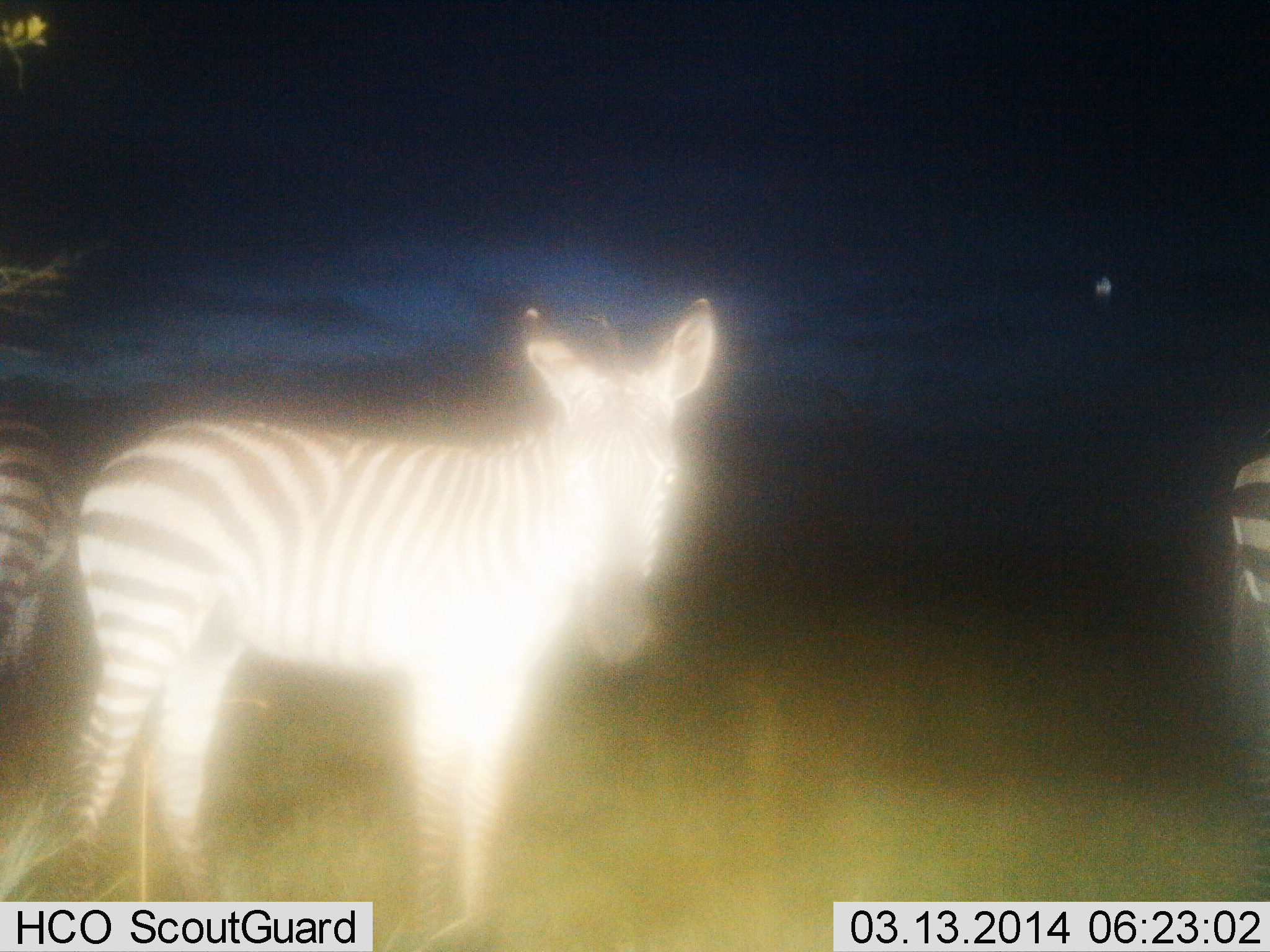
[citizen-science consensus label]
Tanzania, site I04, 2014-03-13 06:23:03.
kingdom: Animalia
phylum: Chordata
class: Mammalia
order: Perissodactyla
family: Equidae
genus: Equus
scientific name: Equus quagga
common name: plains zebra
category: zebra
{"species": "zebra (plains zebra) (Equus quagga)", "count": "3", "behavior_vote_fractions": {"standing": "100%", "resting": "0%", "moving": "0%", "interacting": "0%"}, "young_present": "0%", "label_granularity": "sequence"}